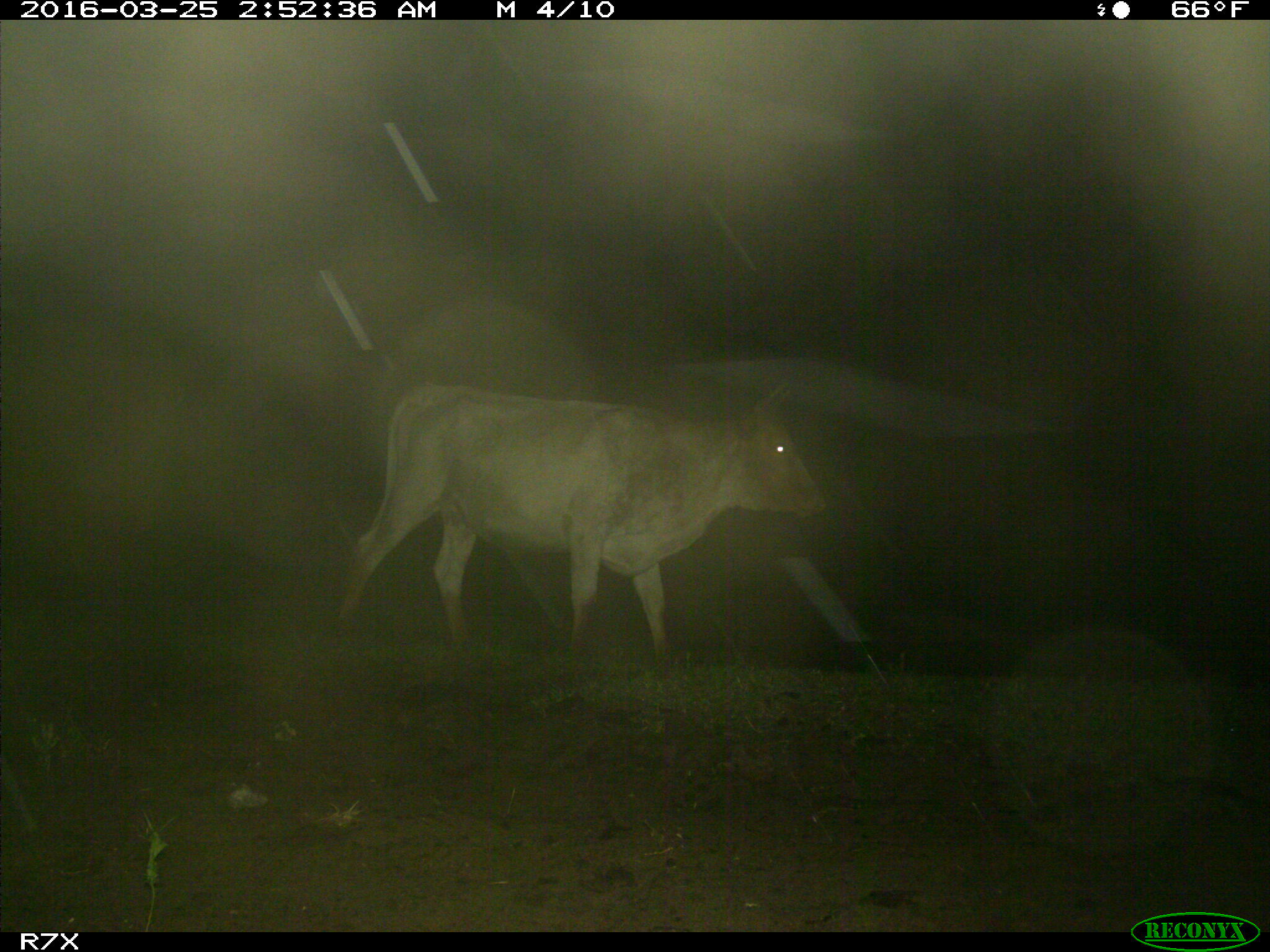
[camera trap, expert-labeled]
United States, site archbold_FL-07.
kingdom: Animalia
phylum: Chordata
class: Mammalia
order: Artiodactyla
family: Bovidae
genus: Bos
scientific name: Bos taurus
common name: domestic cow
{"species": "Bos taurus (domestic cow)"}